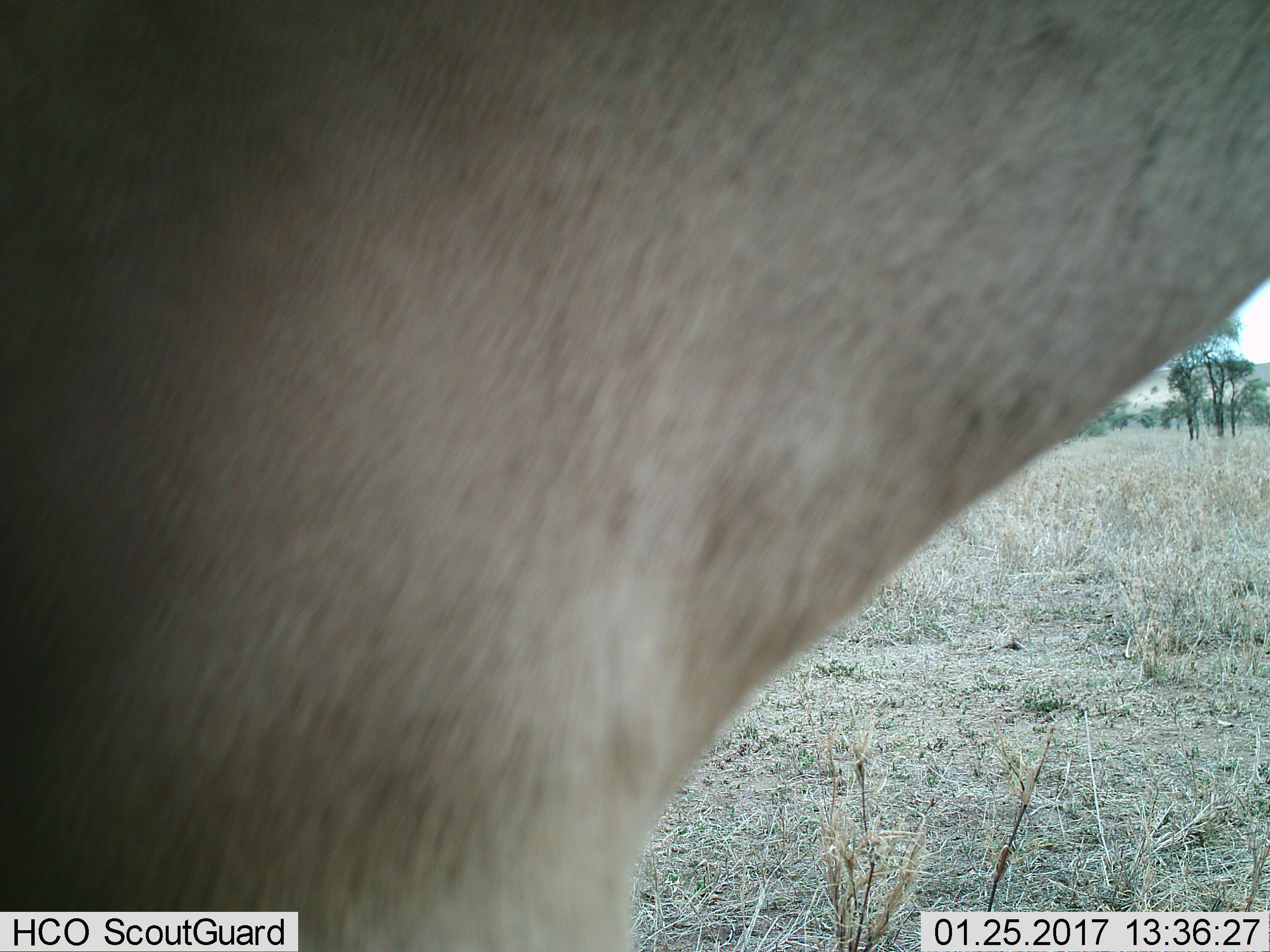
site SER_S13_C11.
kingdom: Animalia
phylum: Chordata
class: Mammalia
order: Artiodactyla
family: Bovidae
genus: Alcelaphus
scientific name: Alcelaphus buselaphus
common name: hartebeest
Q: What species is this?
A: Hartebeest (Alcelaphus buselaphus).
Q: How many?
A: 1.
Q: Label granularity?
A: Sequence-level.